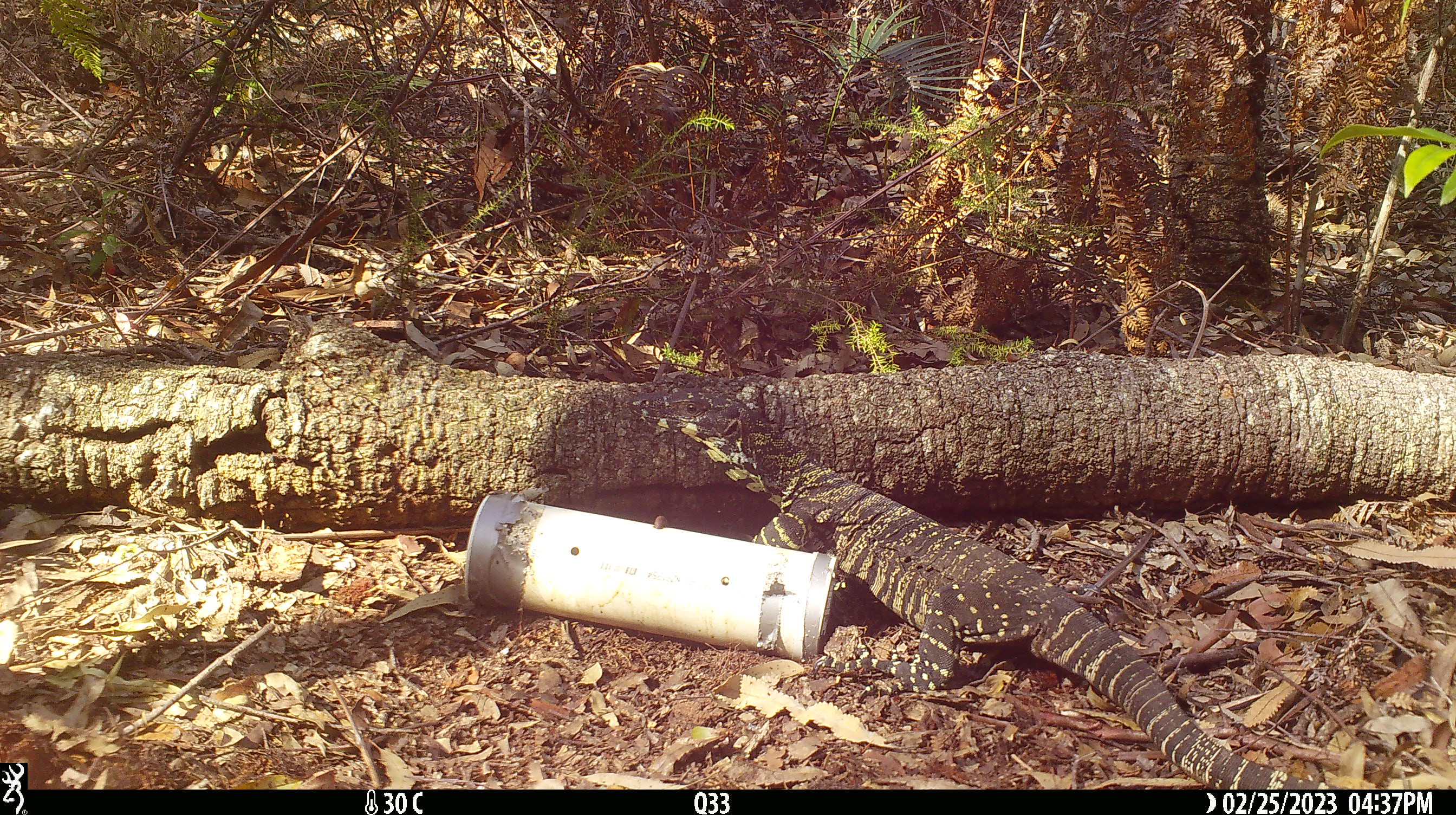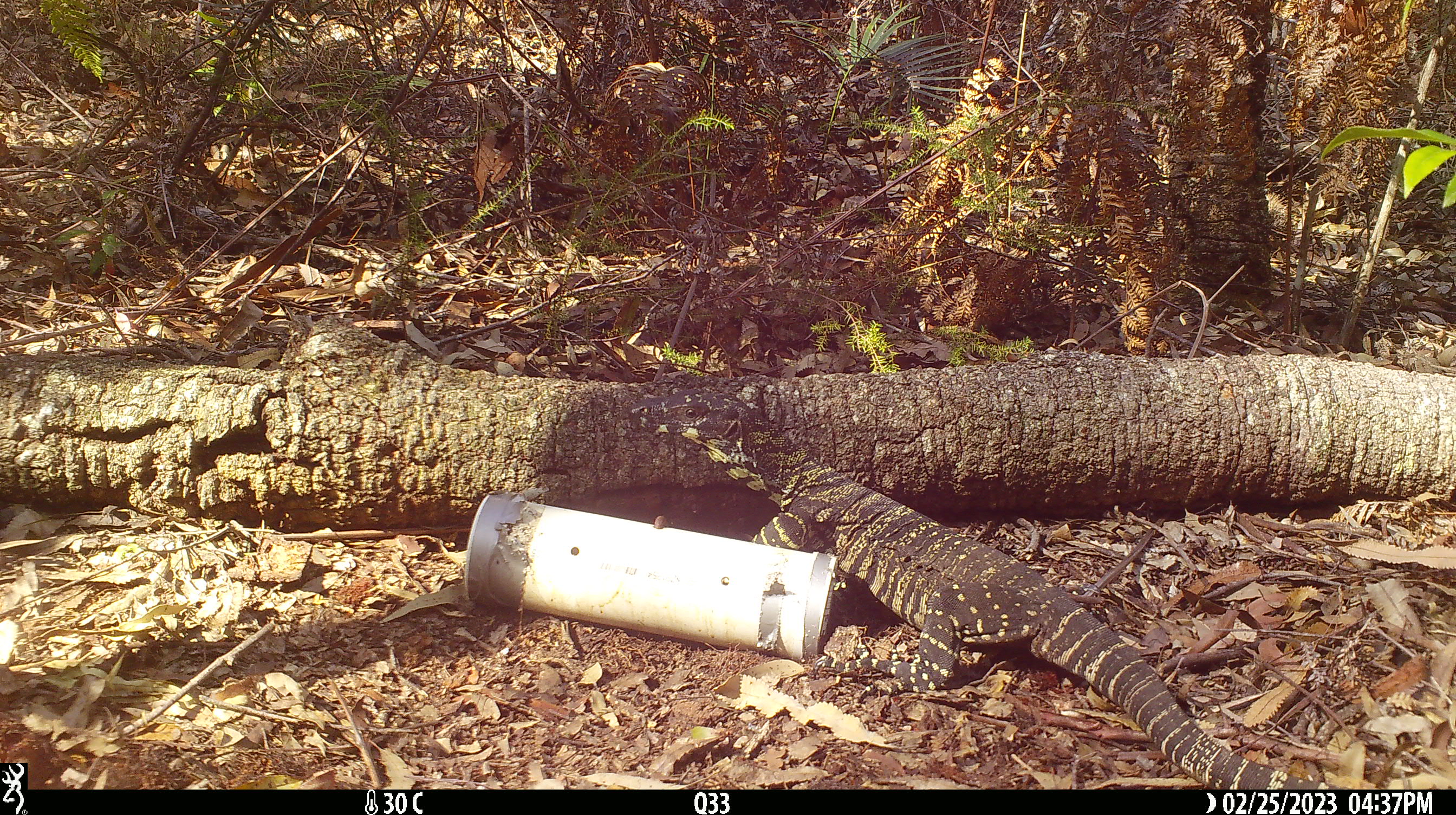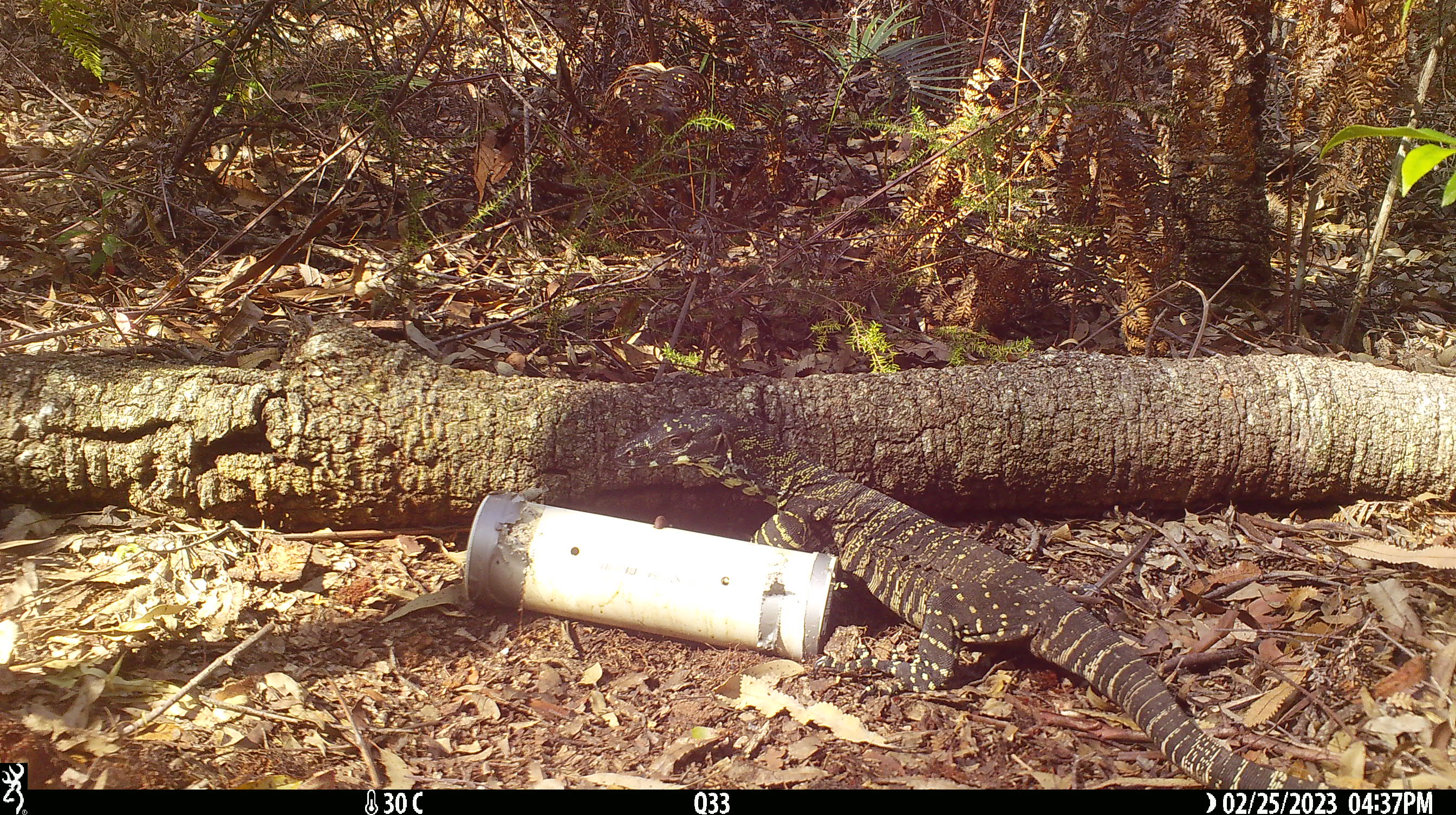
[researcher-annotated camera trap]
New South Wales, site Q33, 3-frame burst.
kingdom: Animalia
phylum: Chordata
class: Reptilia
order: Squamata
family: Varanidae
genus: Varanus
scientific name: Varanus varius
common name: lace monitor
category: goanna